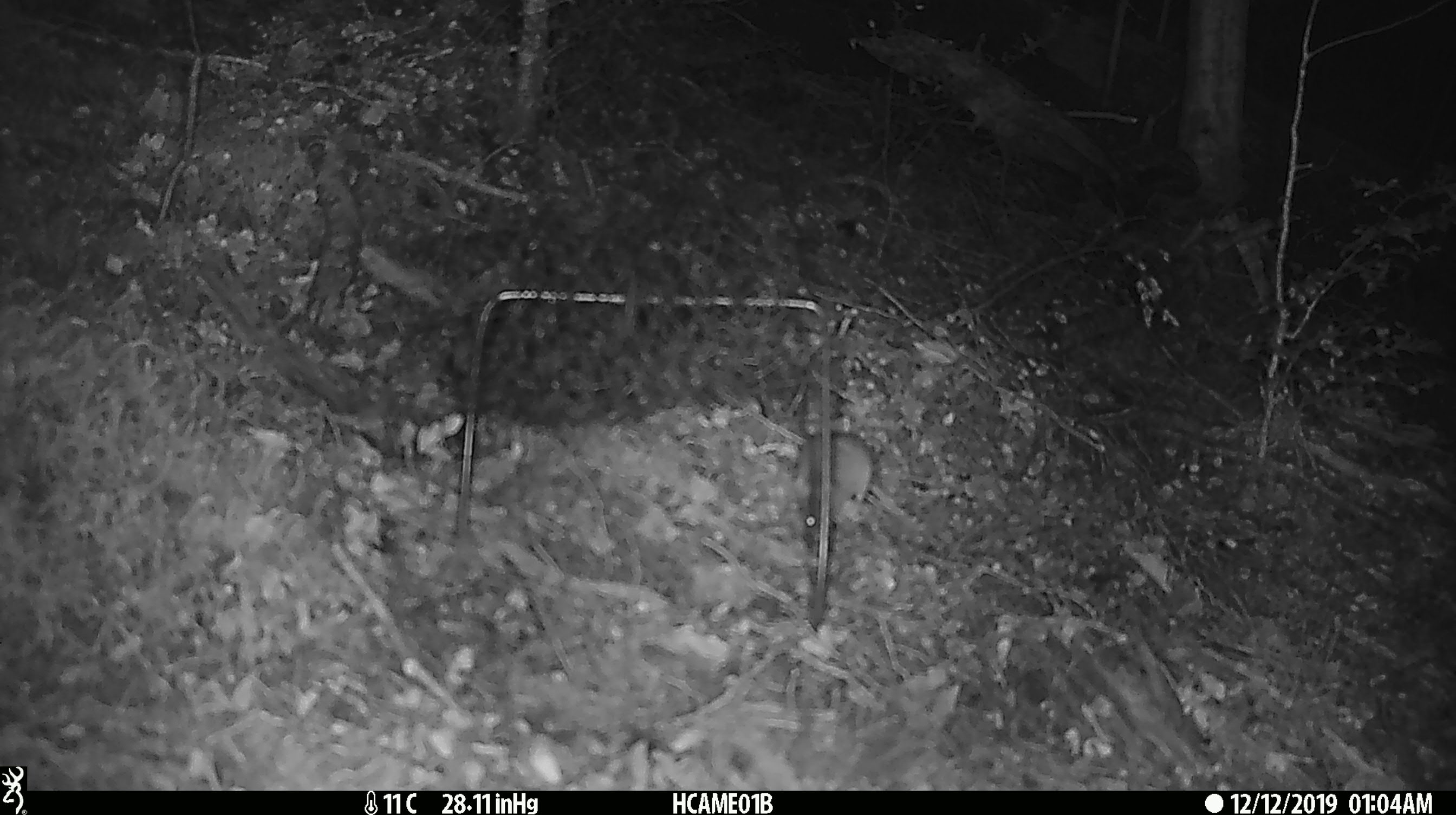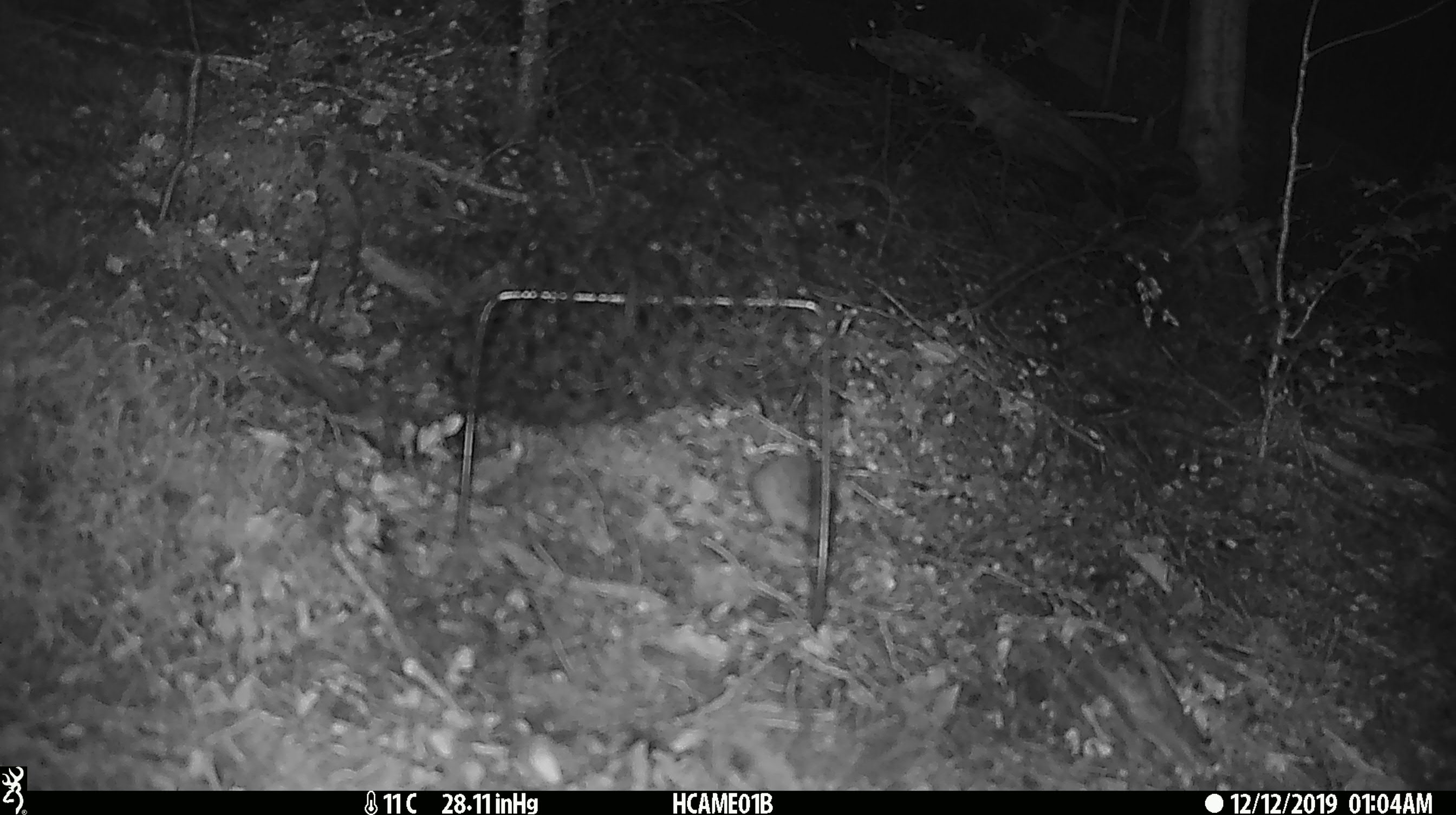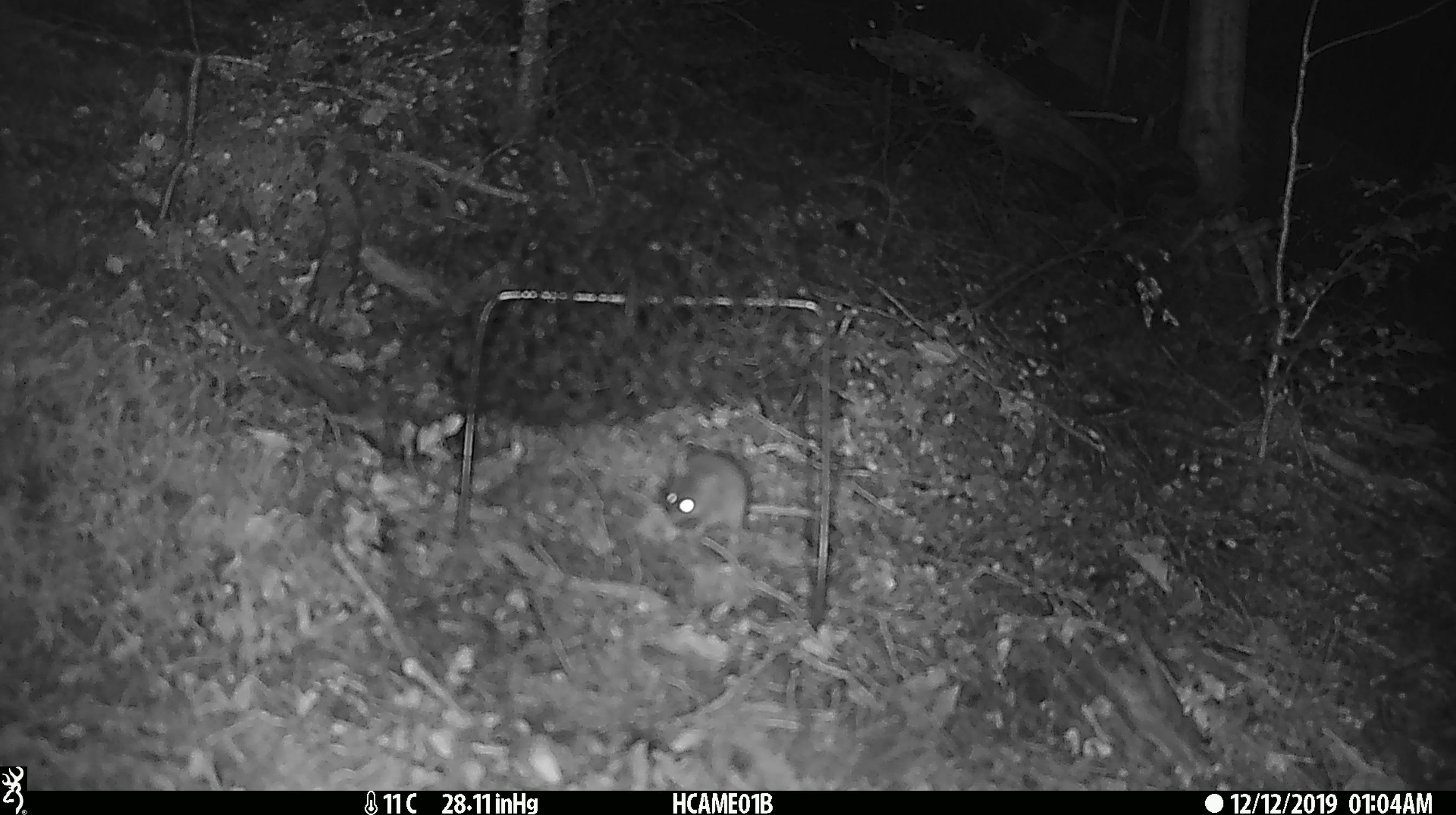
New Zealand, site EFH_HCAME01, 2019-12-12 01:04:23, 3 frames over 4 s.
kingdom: Animalia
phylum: Chordata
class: Mammalia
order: Rodentia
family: Muridae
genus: Mus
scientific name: Mus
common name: mouse